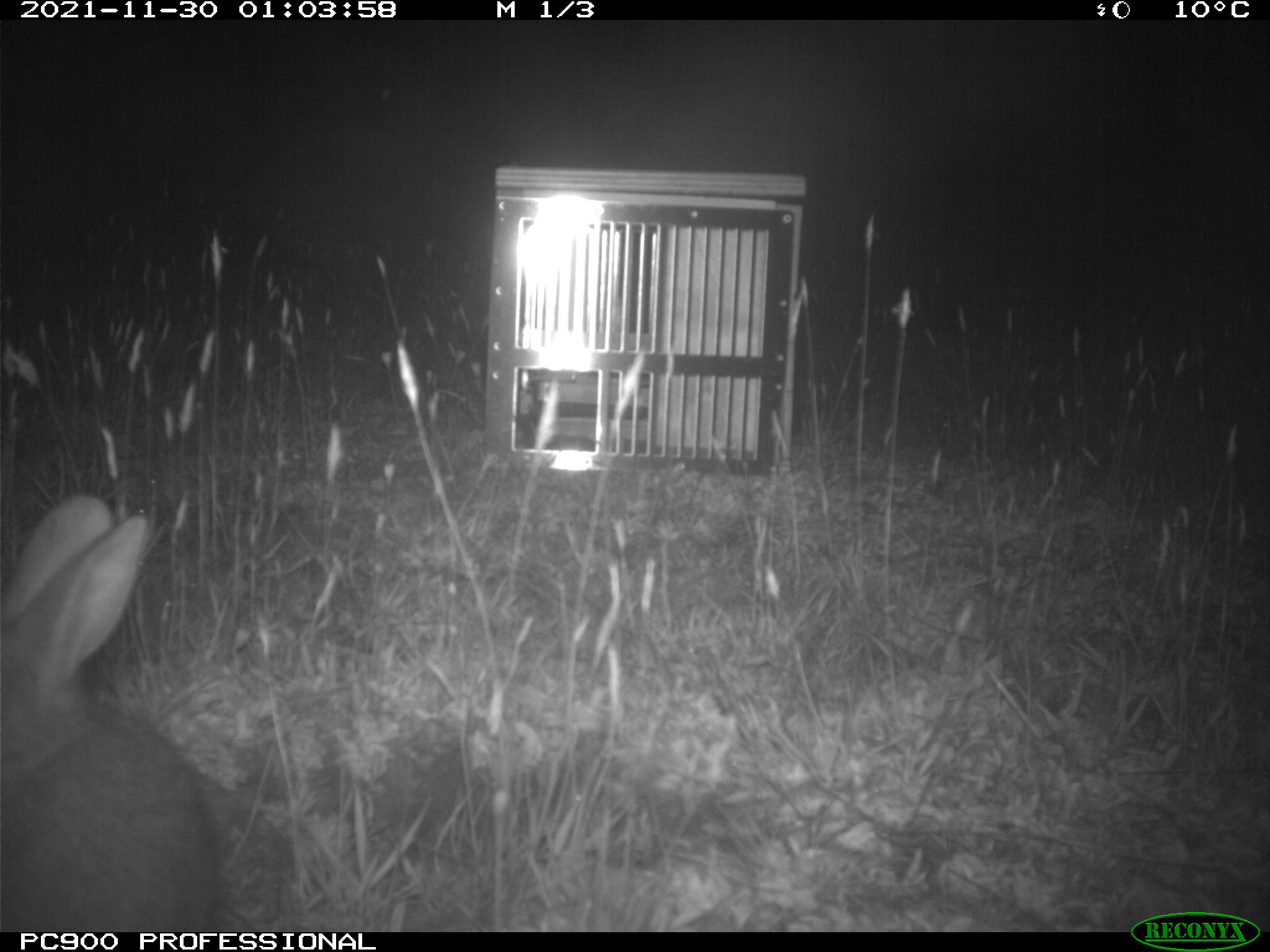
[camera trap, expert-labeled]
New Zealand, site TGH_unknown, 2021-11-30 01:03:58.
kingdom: Animalia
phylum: Chordata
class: Mammalia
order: Lagomorpha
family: Leporidae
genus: Oryctolagus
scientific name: Oryctolagus cuniculus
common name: european rabbit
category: rabbit